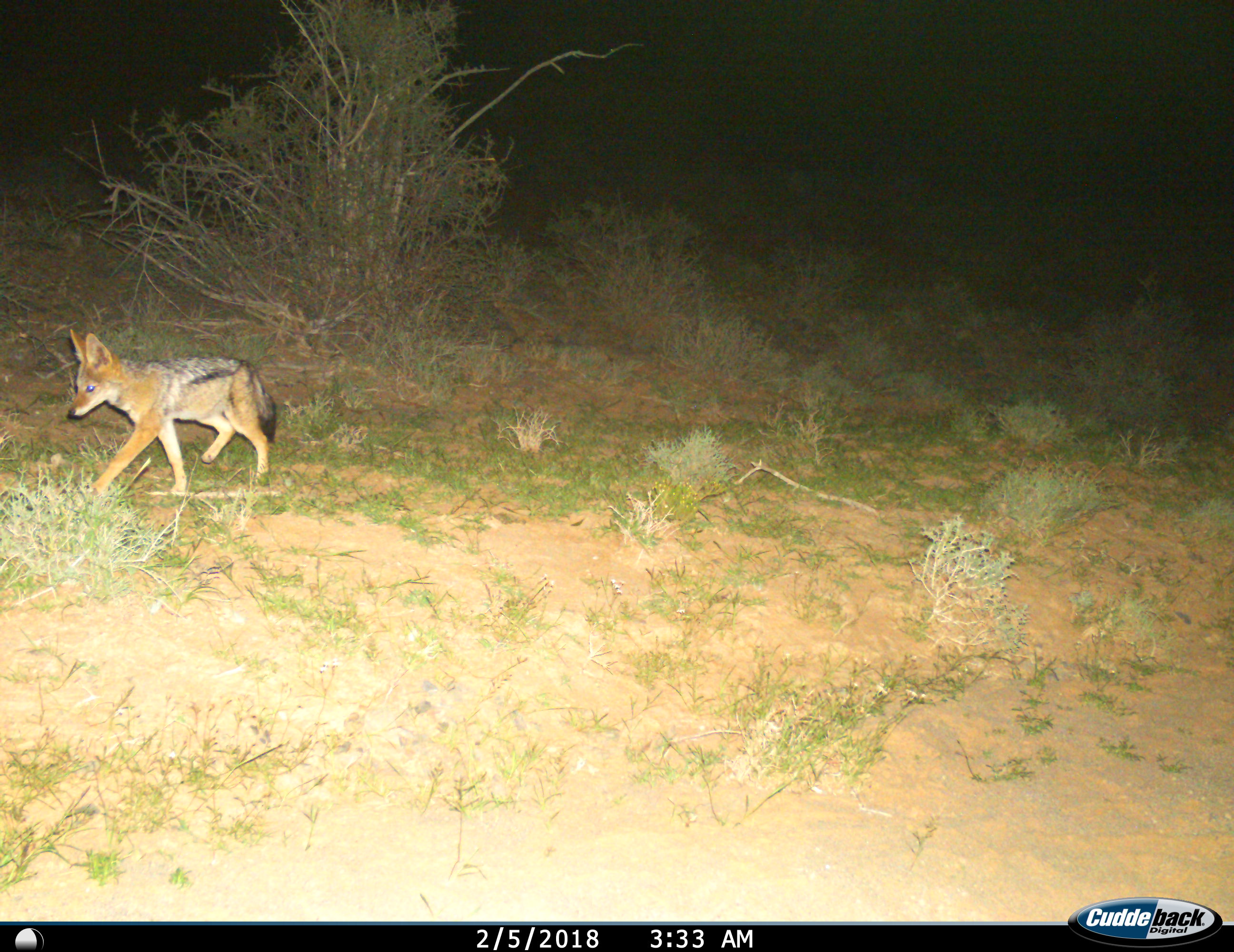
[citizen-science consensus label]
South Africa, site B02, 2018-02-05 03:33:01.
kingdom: Animalia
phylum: Chordata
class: Mammalia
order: Carnivora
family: Canidae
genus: Lupulella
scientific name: Lupulella mesomelas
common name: black-backed jackal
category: jackalblackbacked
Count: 1.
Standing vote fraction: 14%.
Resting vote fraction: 0%.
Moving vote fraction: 86%.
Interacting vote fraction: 0%.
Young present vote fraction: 14%.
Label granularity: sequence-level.